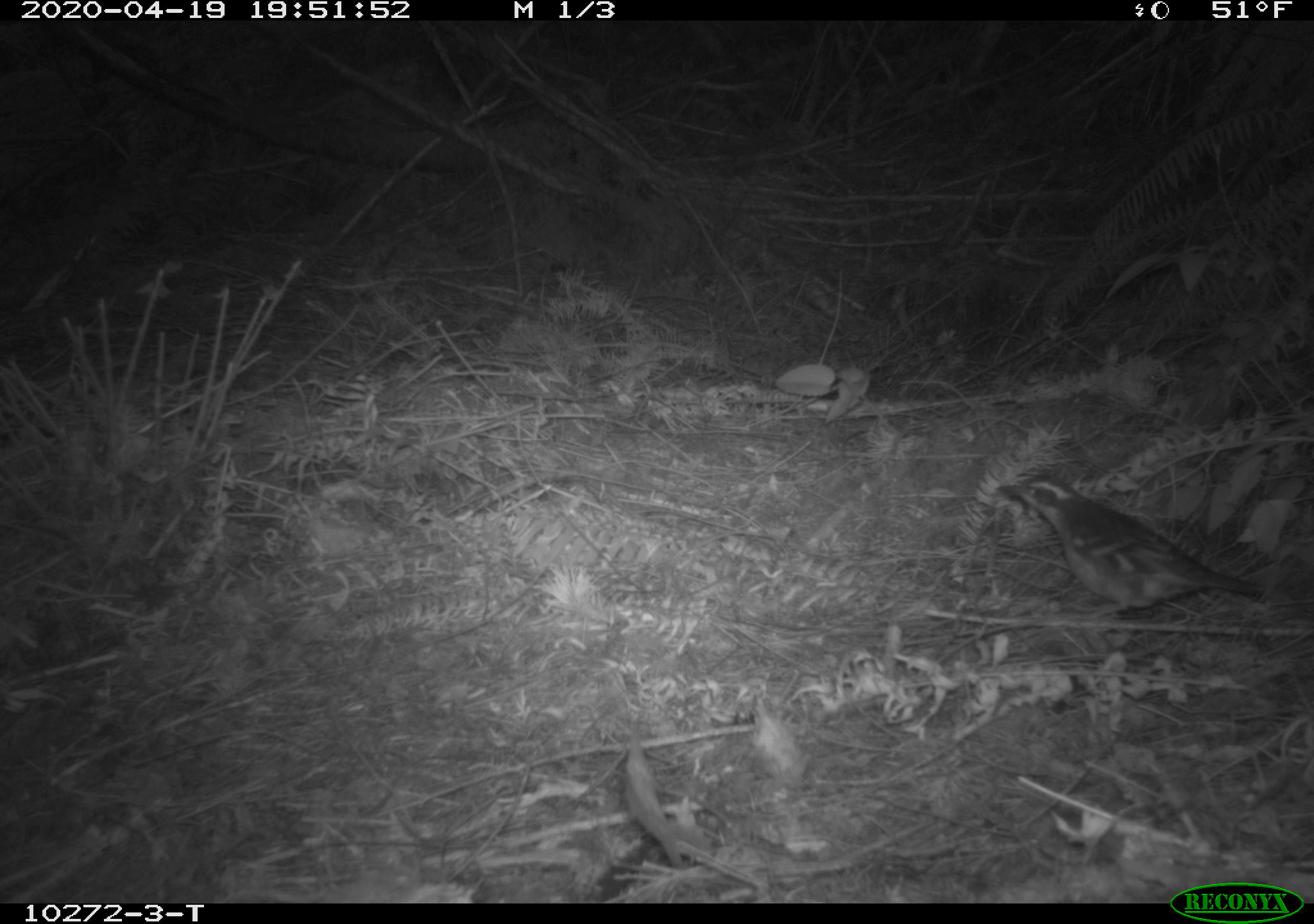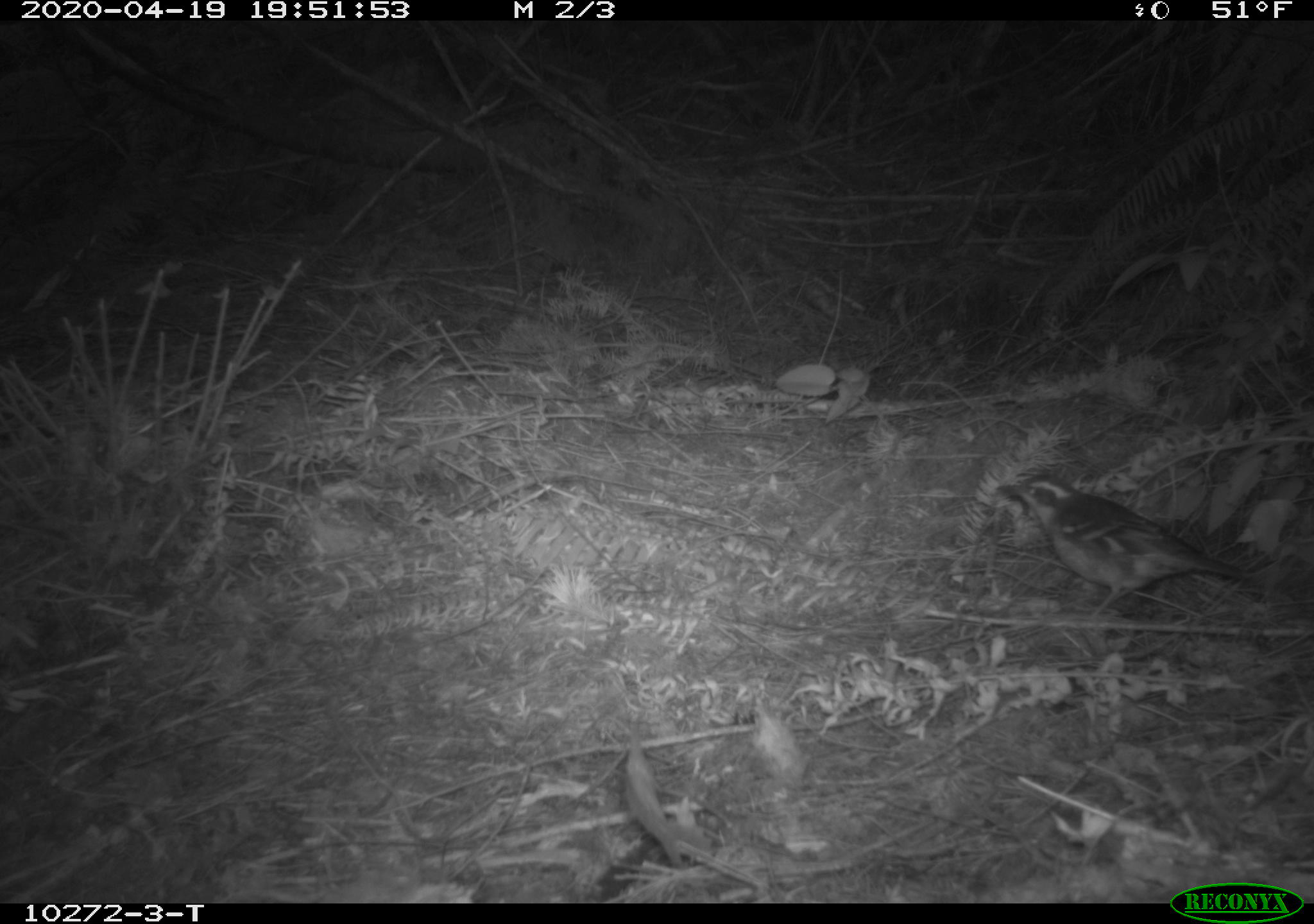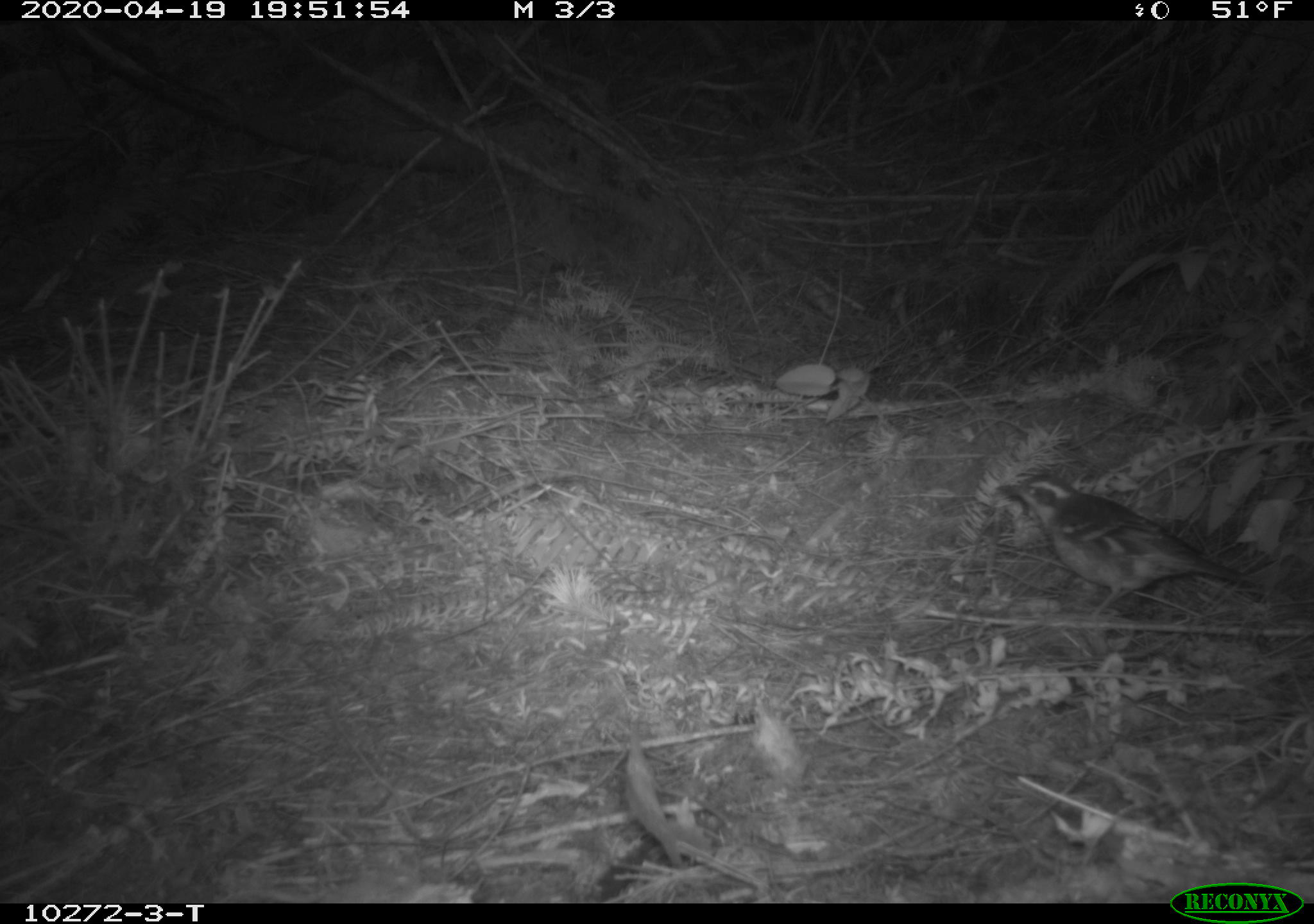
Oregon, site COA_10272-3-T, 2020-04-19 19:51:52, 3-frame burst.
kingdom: Animalia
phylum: Chordata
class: Aves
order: Passeriformes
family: Turdidae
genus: Ixoreus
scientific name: Ixoreus naevius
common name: varied thrush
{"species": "varied thrush (Ixoreus naevius)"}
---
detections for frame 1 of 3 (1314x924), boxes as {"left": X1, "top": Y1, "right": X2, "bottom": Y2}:
varied thrush: {"left": 998, "top": 472, "right": 1261, "bottom": 616}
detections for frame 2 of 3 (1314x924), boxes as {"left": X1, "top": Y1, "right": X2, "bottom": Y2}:
varied thrush: {"left": 994, "top": 472, "right": 1251, "bottom": 607}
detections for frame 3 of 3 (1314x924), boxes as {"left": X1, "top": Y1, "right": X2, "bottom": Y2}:
varied thrush: {"left": 995, "top": 472, "right": 1251, "bottom": 607}